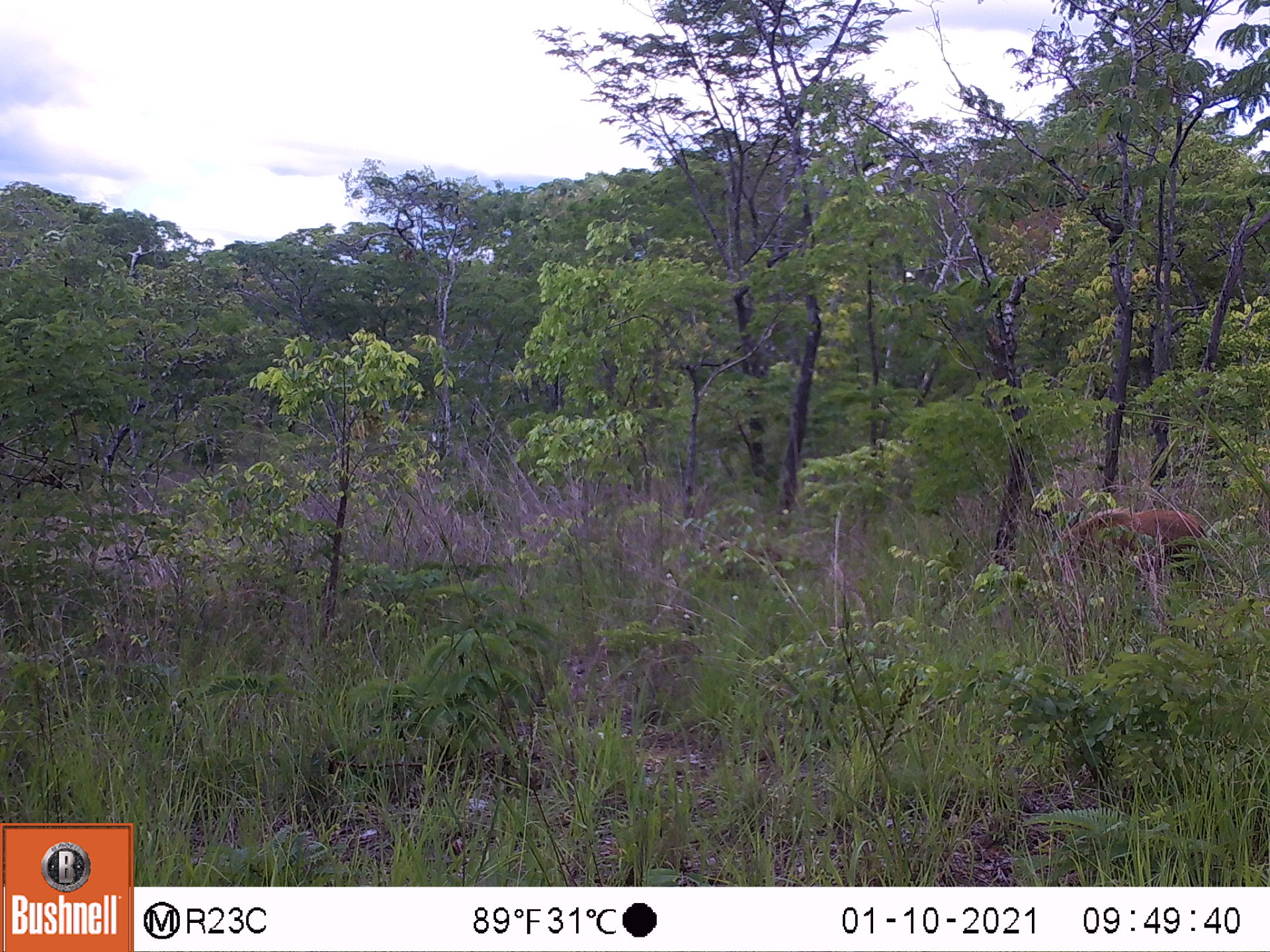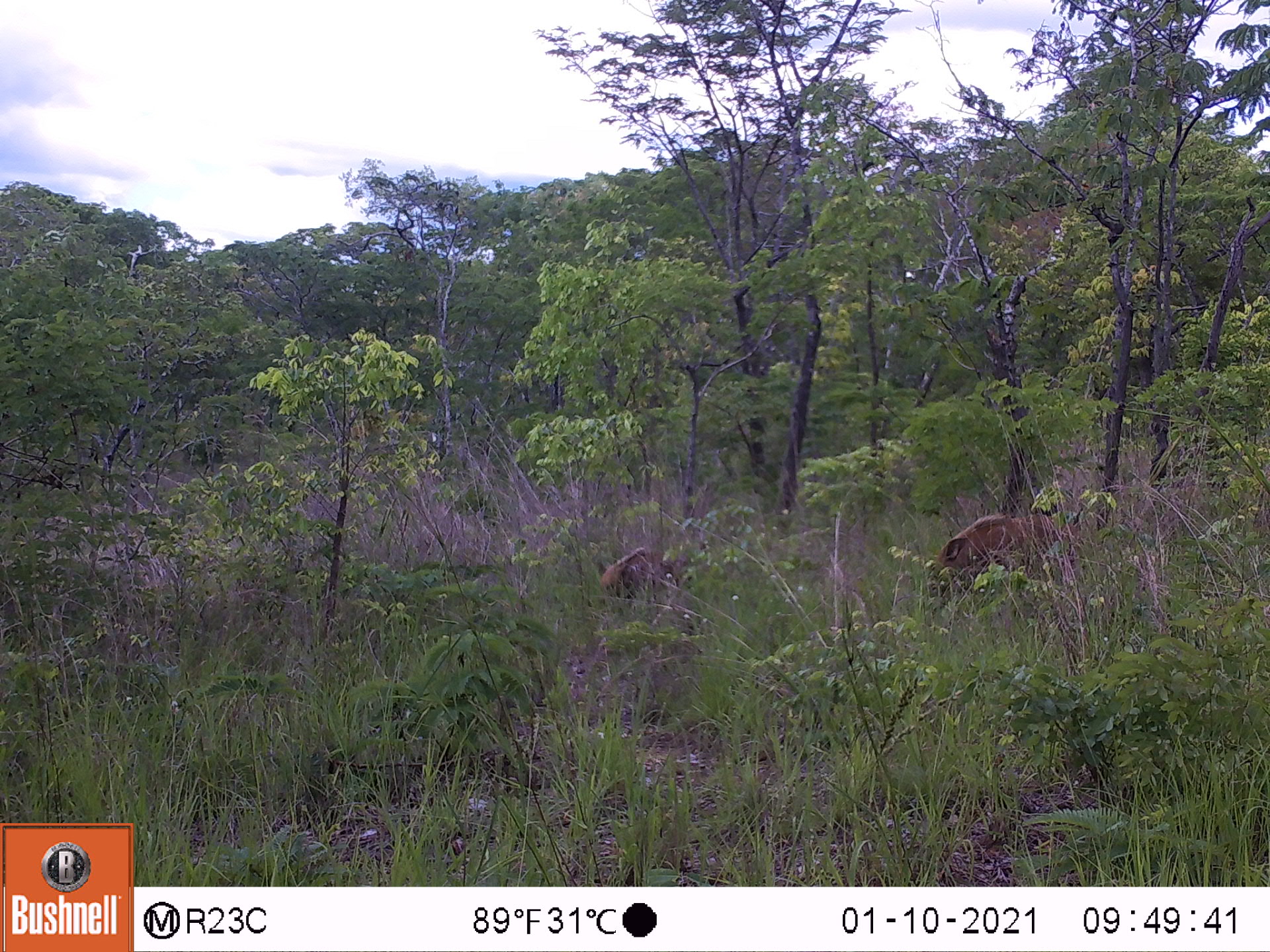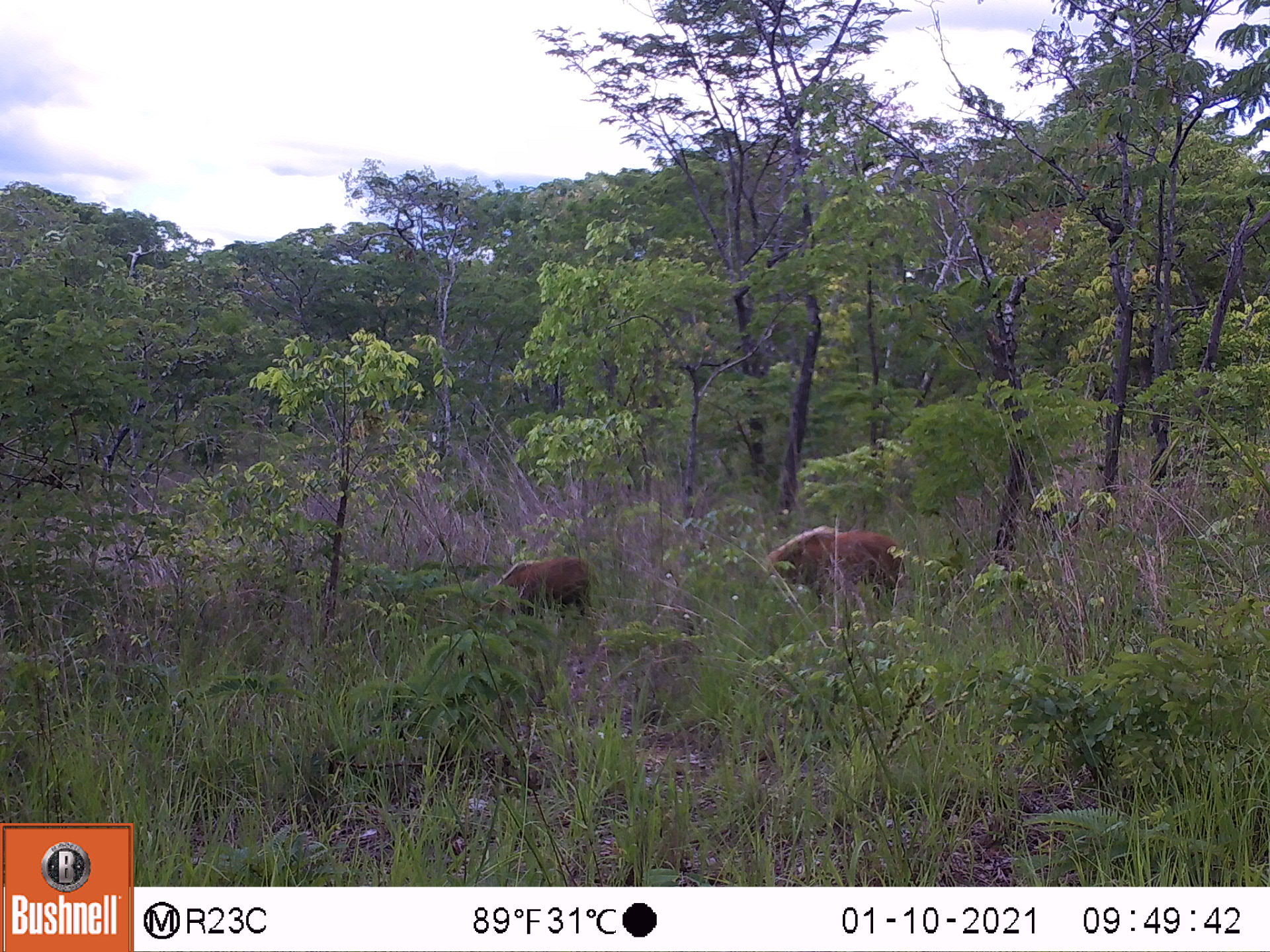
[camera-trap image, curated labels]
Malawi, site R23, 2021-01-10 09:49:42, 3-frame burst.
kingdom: Animalia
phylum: Chordata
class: Mammalia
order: Artiodactyla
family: Suidae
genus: Potamochoerus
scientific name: Potamochoerus larvatus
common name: bushpig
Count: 1.